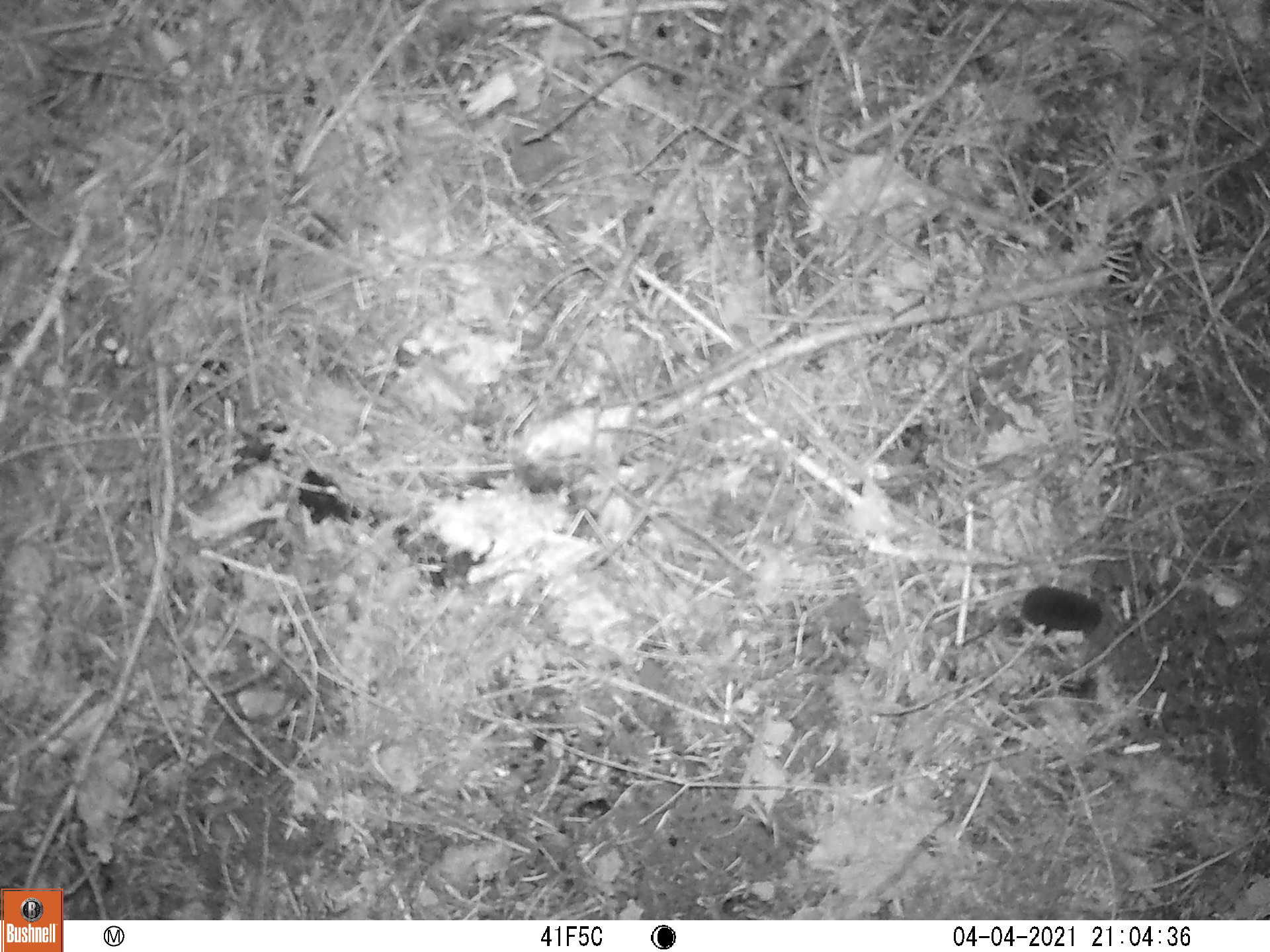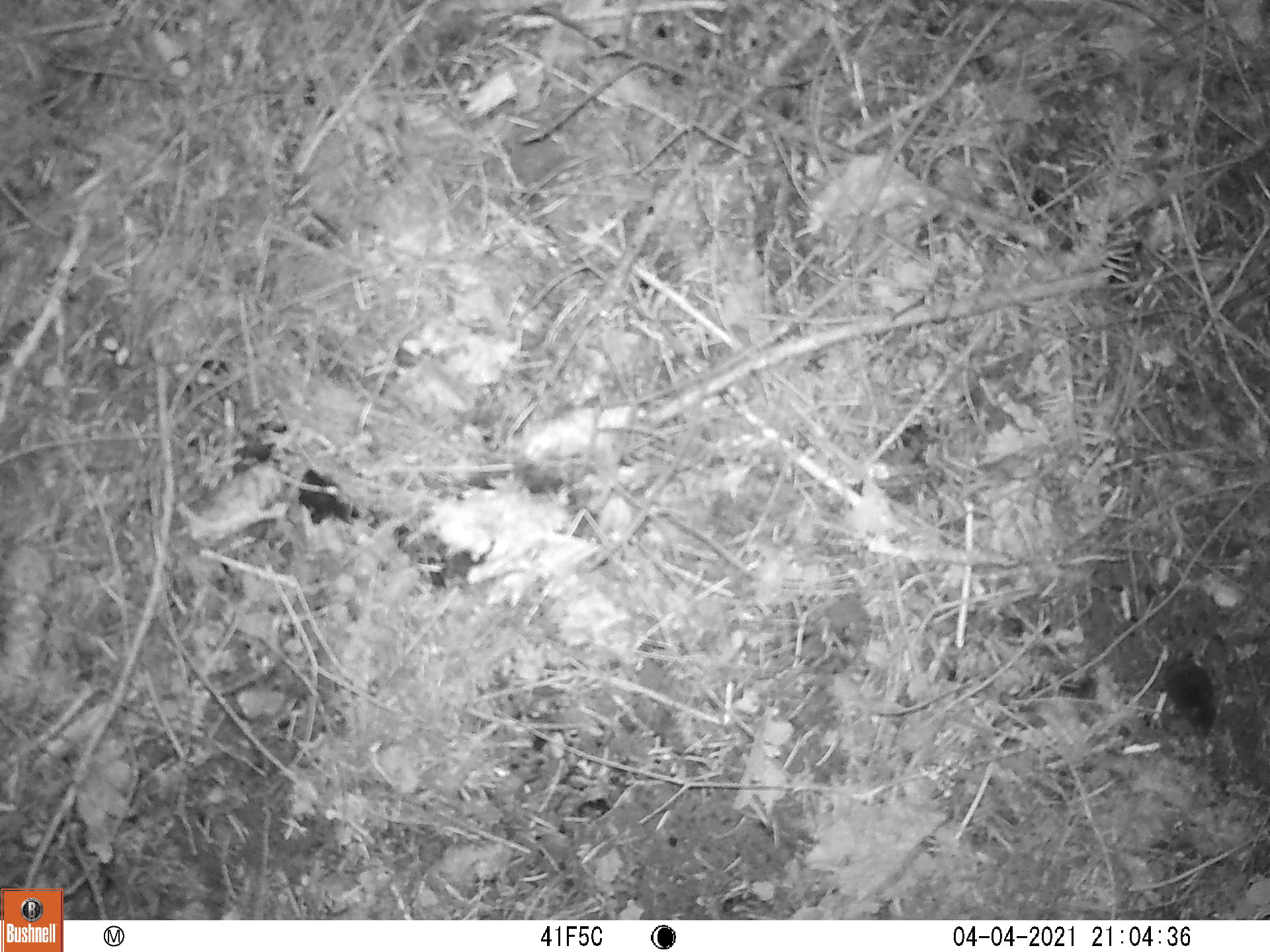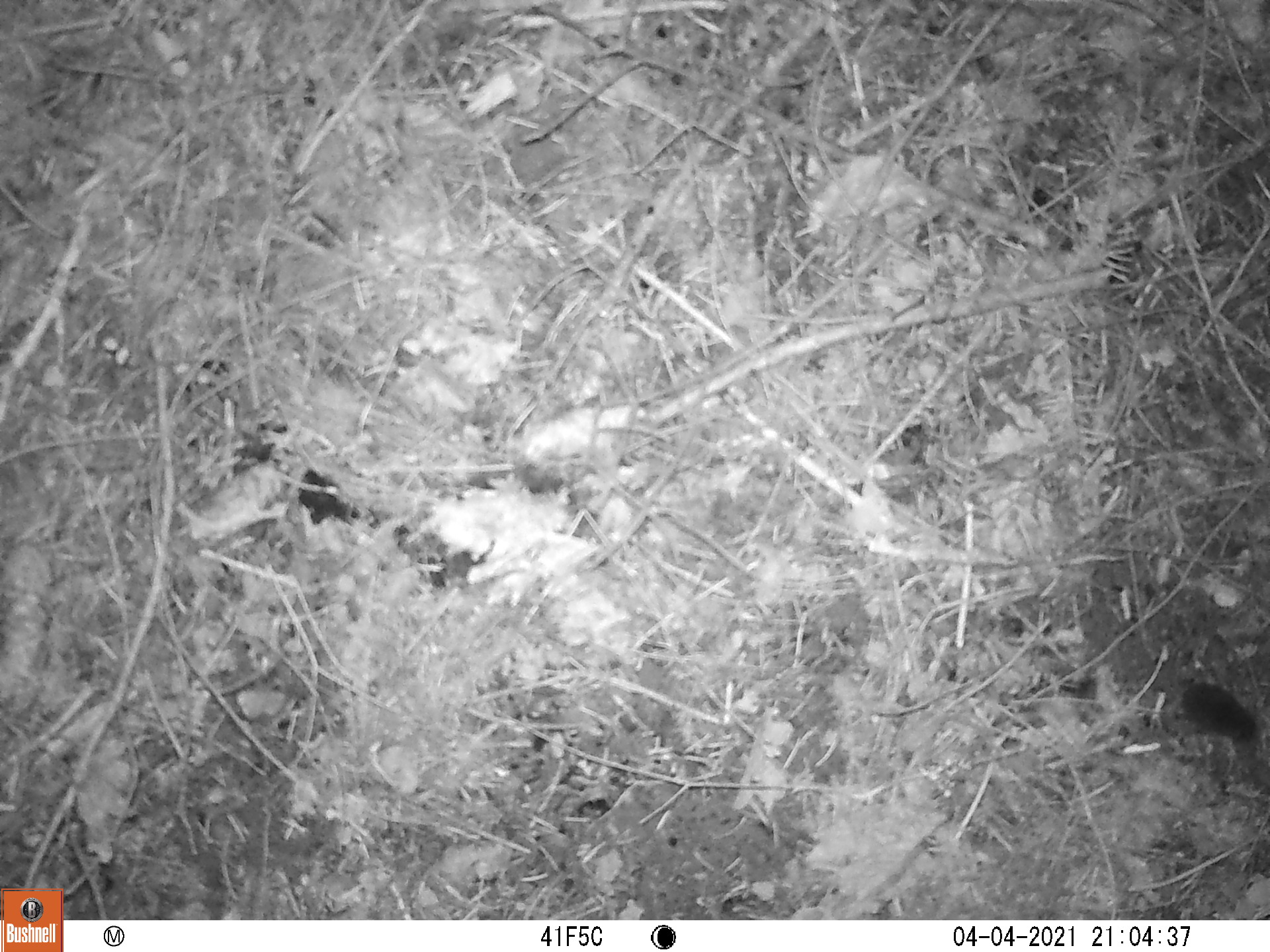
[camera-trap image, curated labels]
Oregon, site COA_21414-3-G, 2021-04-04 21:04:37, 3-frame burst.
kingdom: Animalia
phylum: Chordata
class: Mammalia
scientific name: Mammalia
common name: small mammal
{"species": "small mammal (Mammalia)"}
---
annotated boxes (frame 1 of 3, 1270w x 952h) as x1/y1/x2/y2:
small mammal: 945/540/1174/697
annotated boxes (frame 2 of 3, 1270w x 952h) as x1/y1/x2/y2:
small mammal: 1100/567/1250/765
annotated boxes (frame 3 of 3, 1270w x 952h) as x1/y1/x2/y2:
small mammal: 1115/605/1269/768